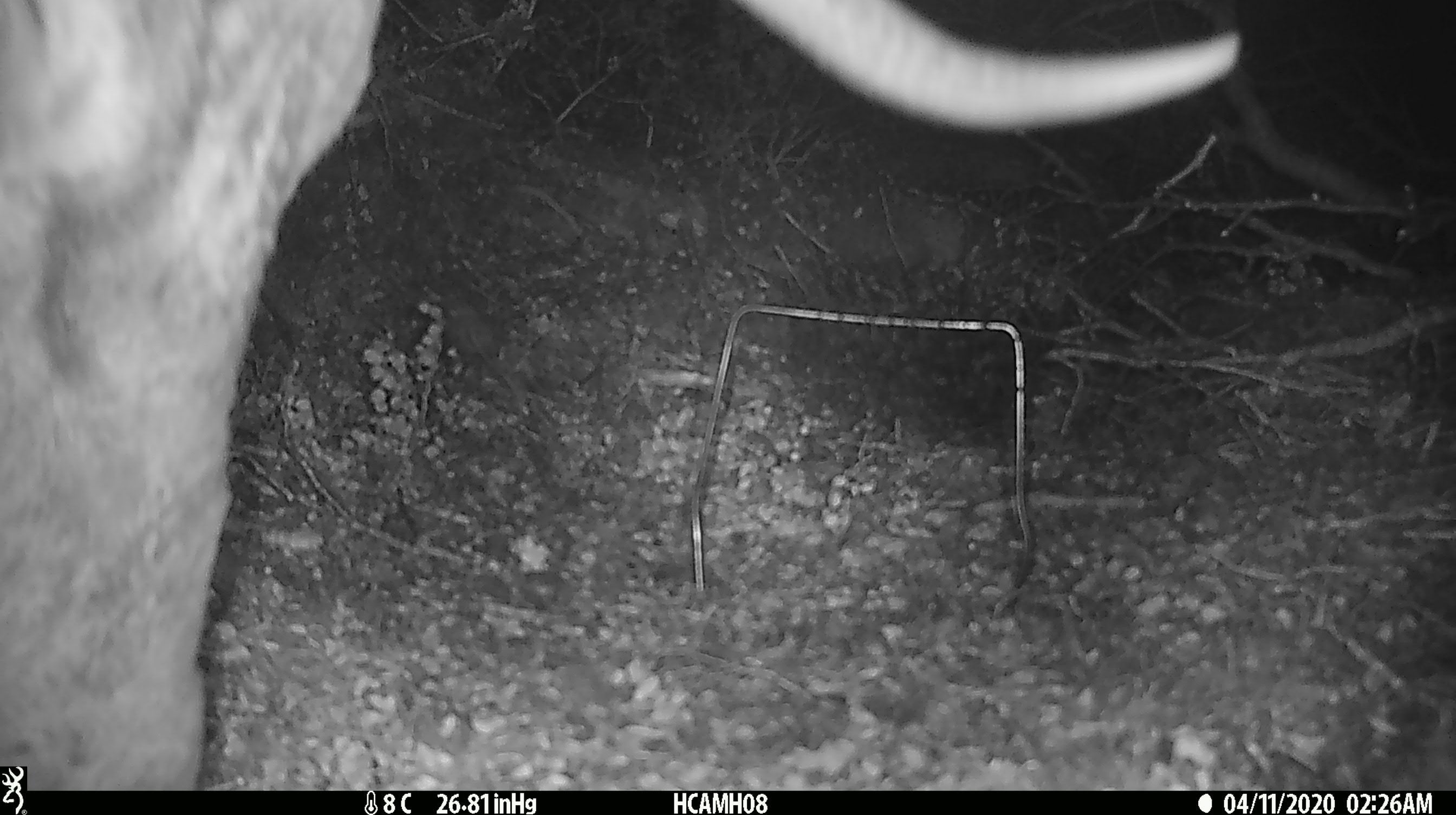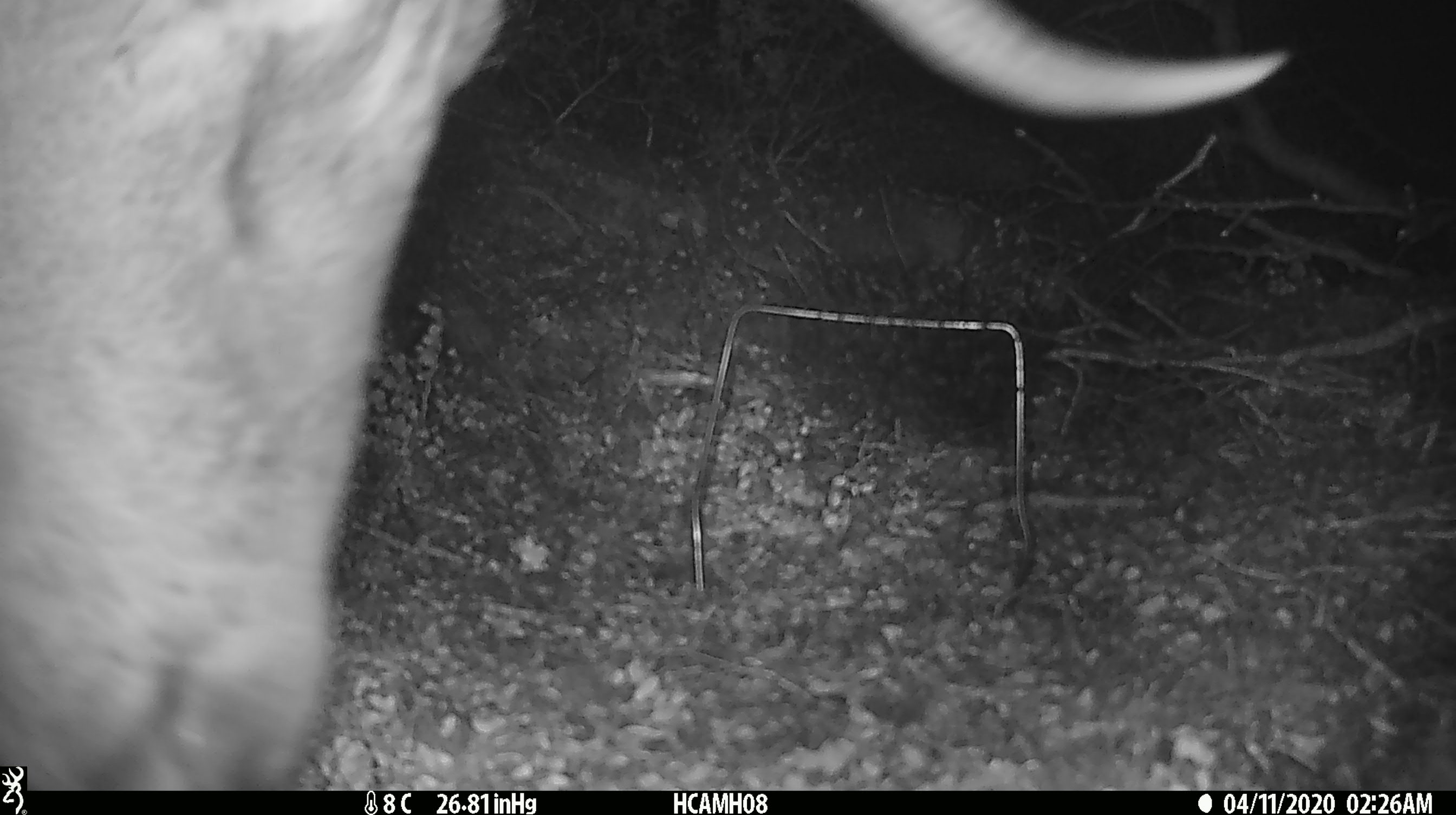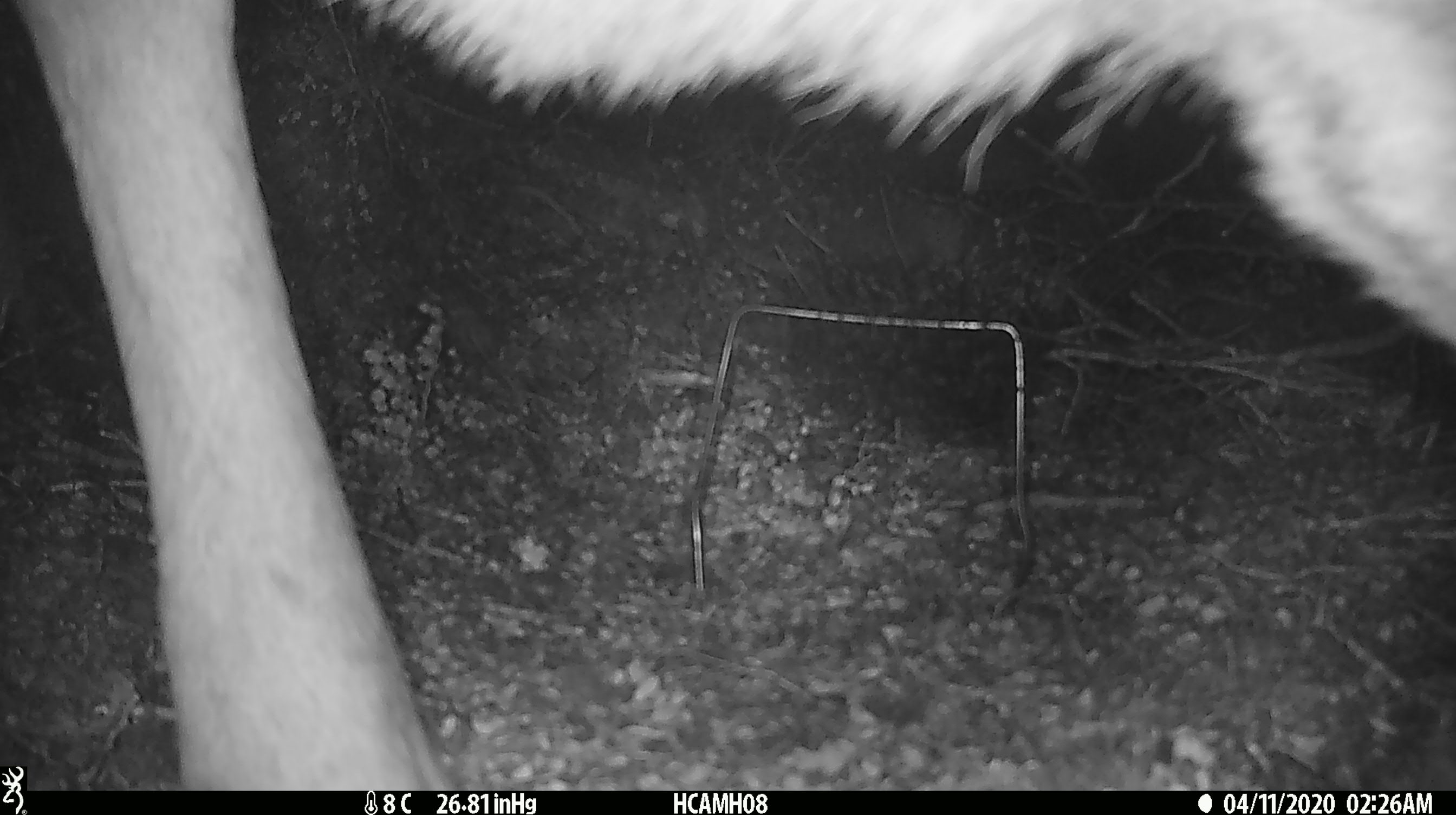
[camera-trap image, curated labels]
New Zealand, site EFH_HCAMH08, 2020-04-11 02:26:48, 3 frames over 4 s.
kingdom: Animalia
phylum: Chordata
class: Mammalia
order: Artiodactyla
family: Cervidae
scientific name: Cervidae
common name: deer